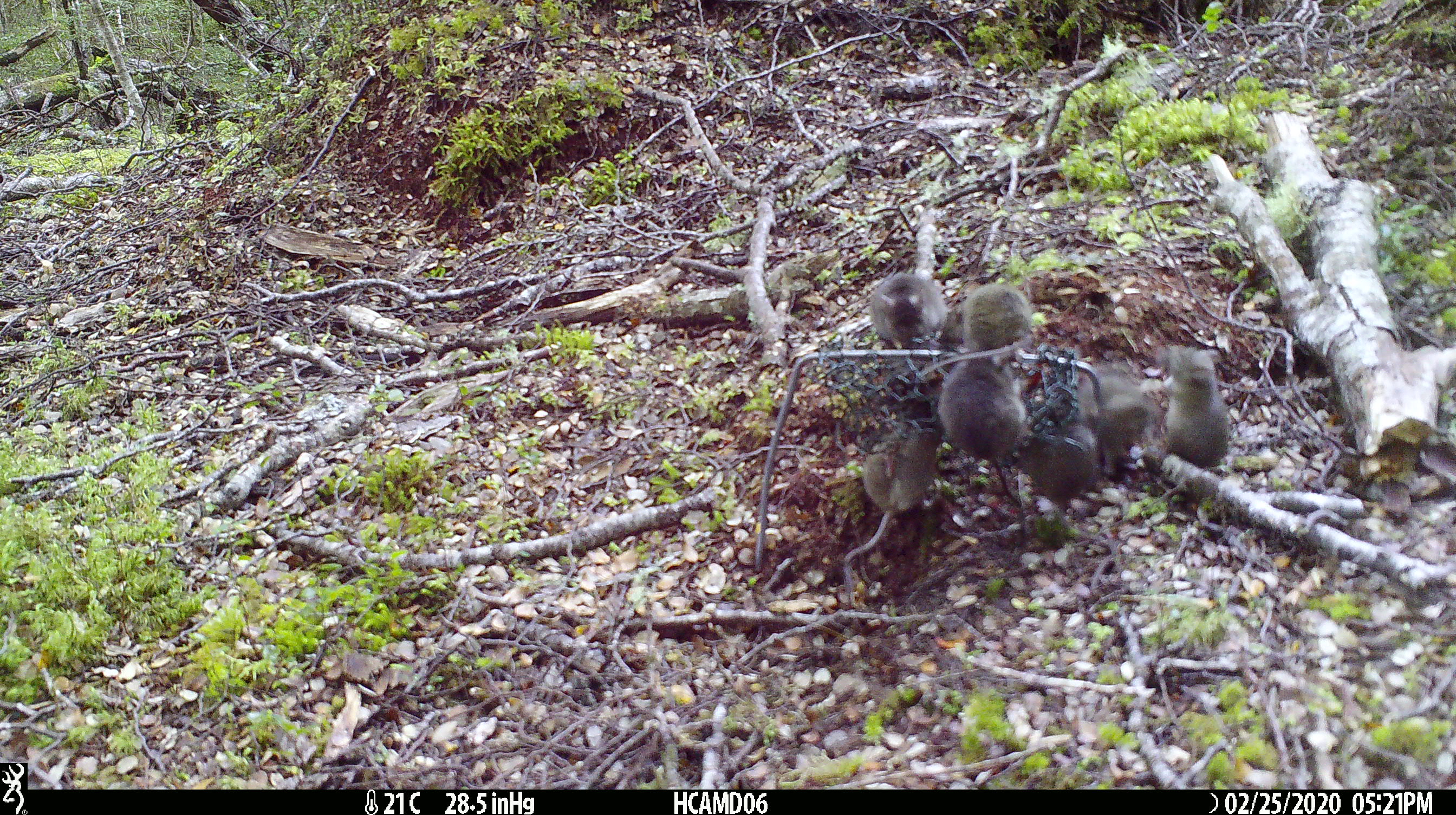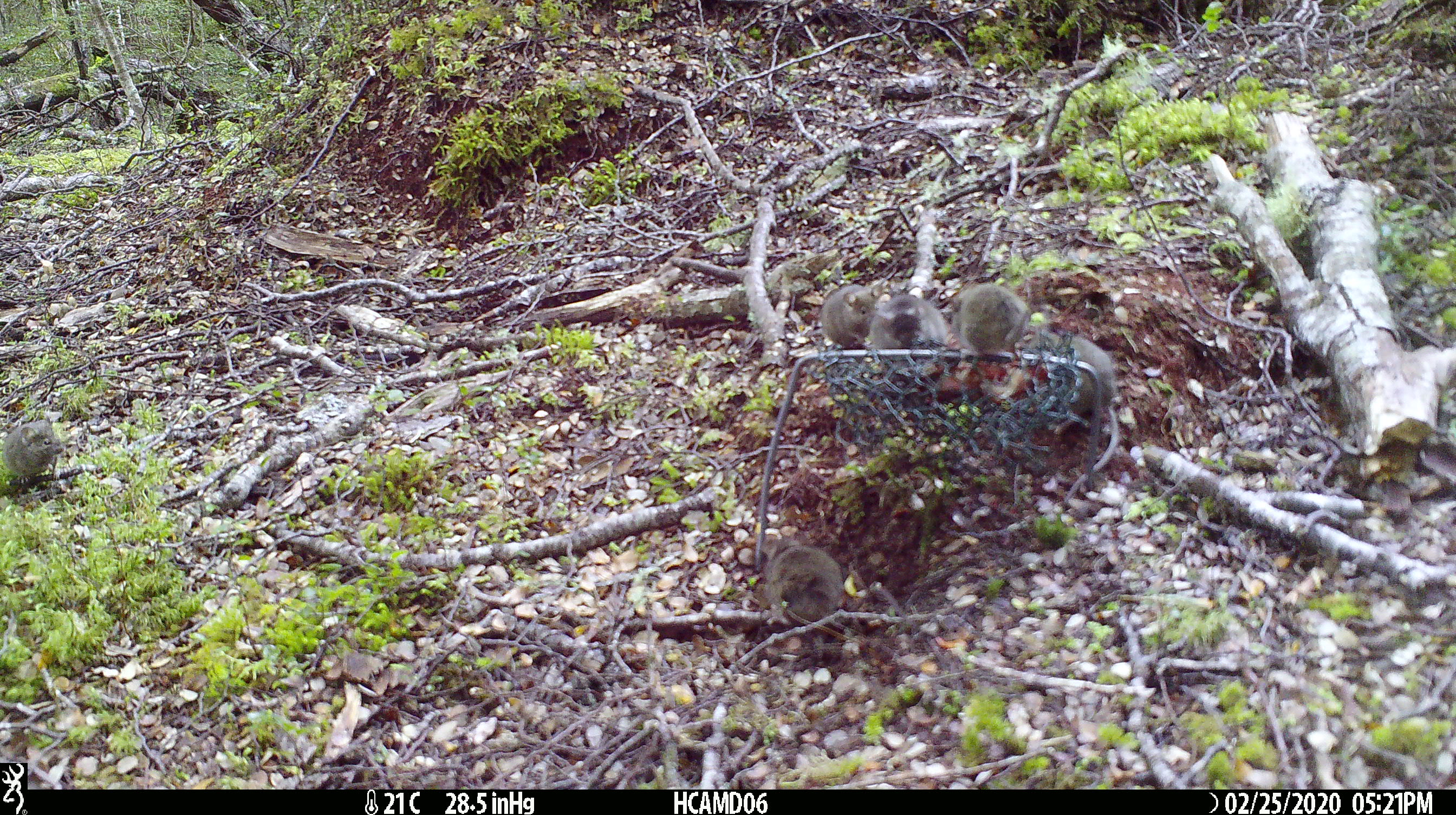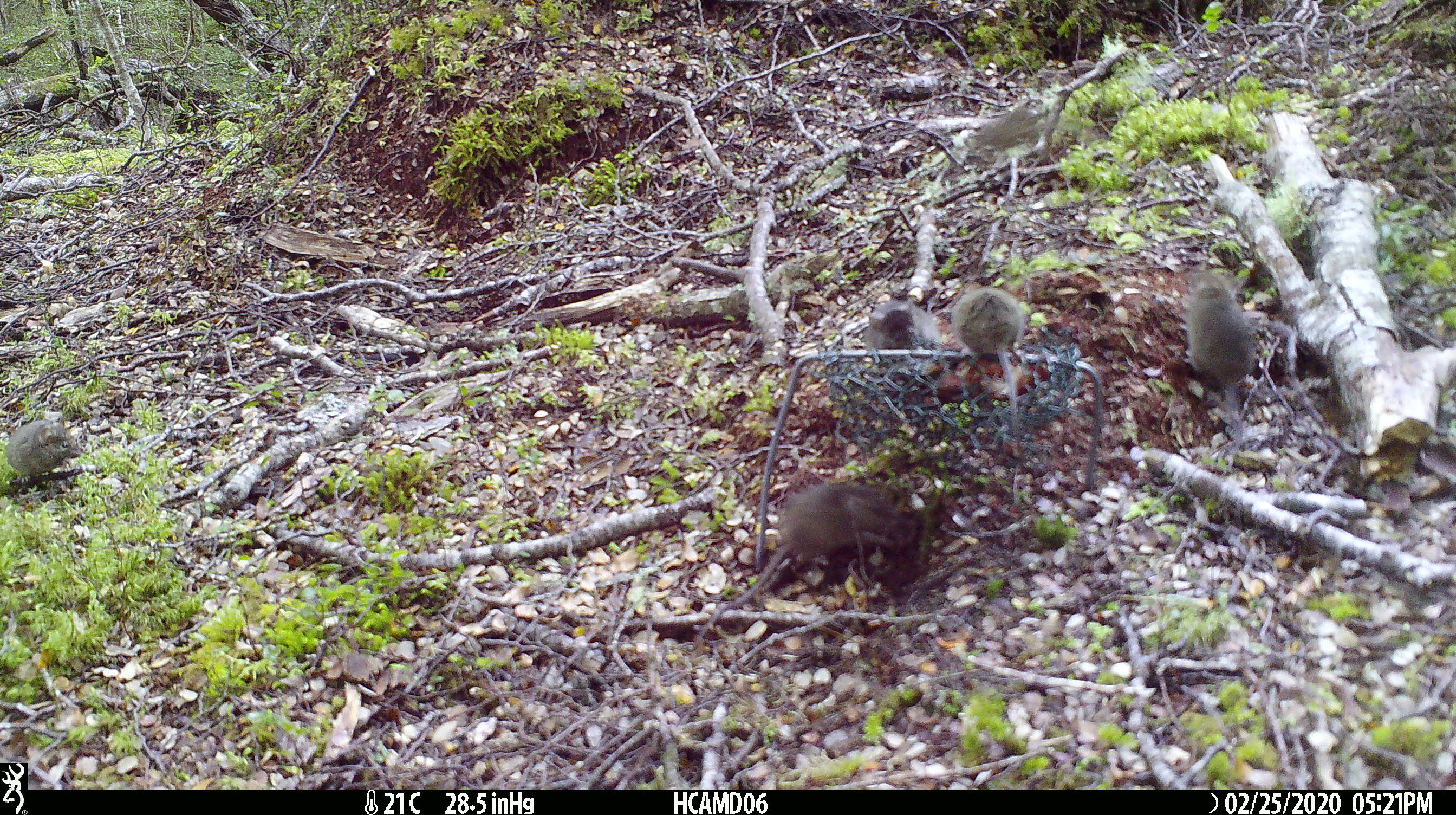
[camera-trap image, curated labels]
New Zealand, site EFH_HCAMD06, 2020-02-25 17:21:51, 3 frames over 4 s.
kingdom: Animalia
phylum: Chordata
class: Mammalia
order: Rodentia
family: Muridae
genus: Mus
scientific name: Mus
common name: mouse